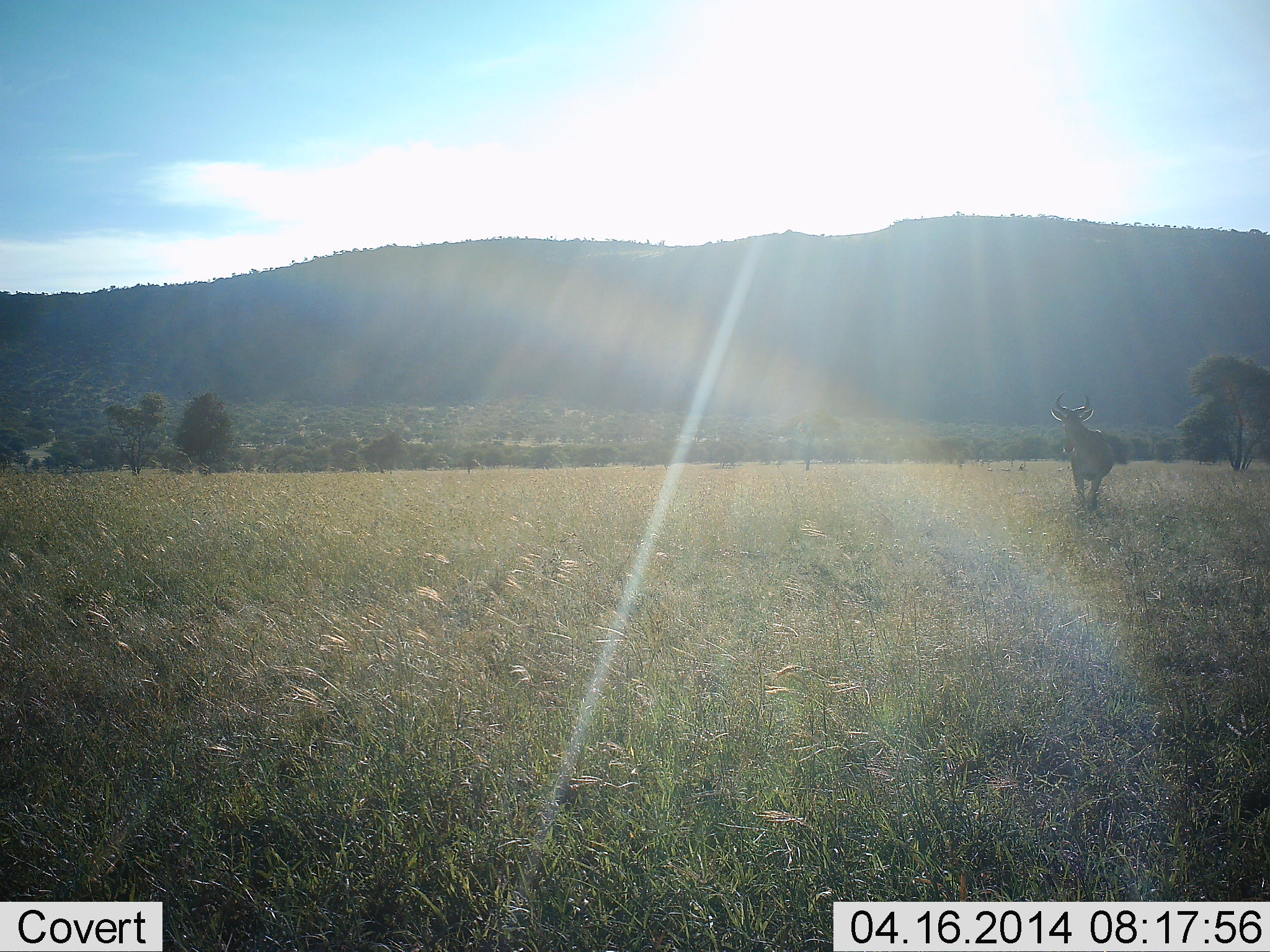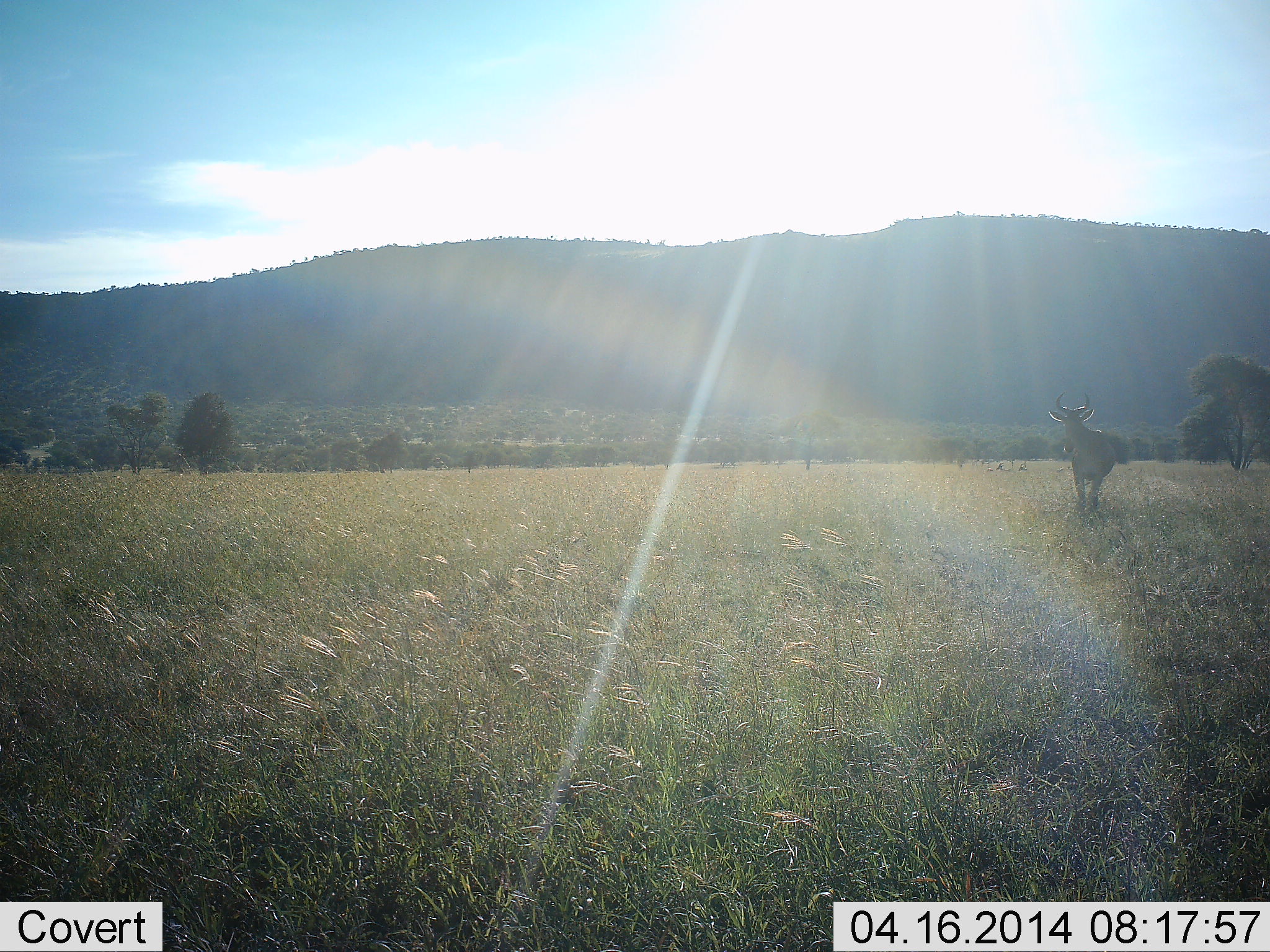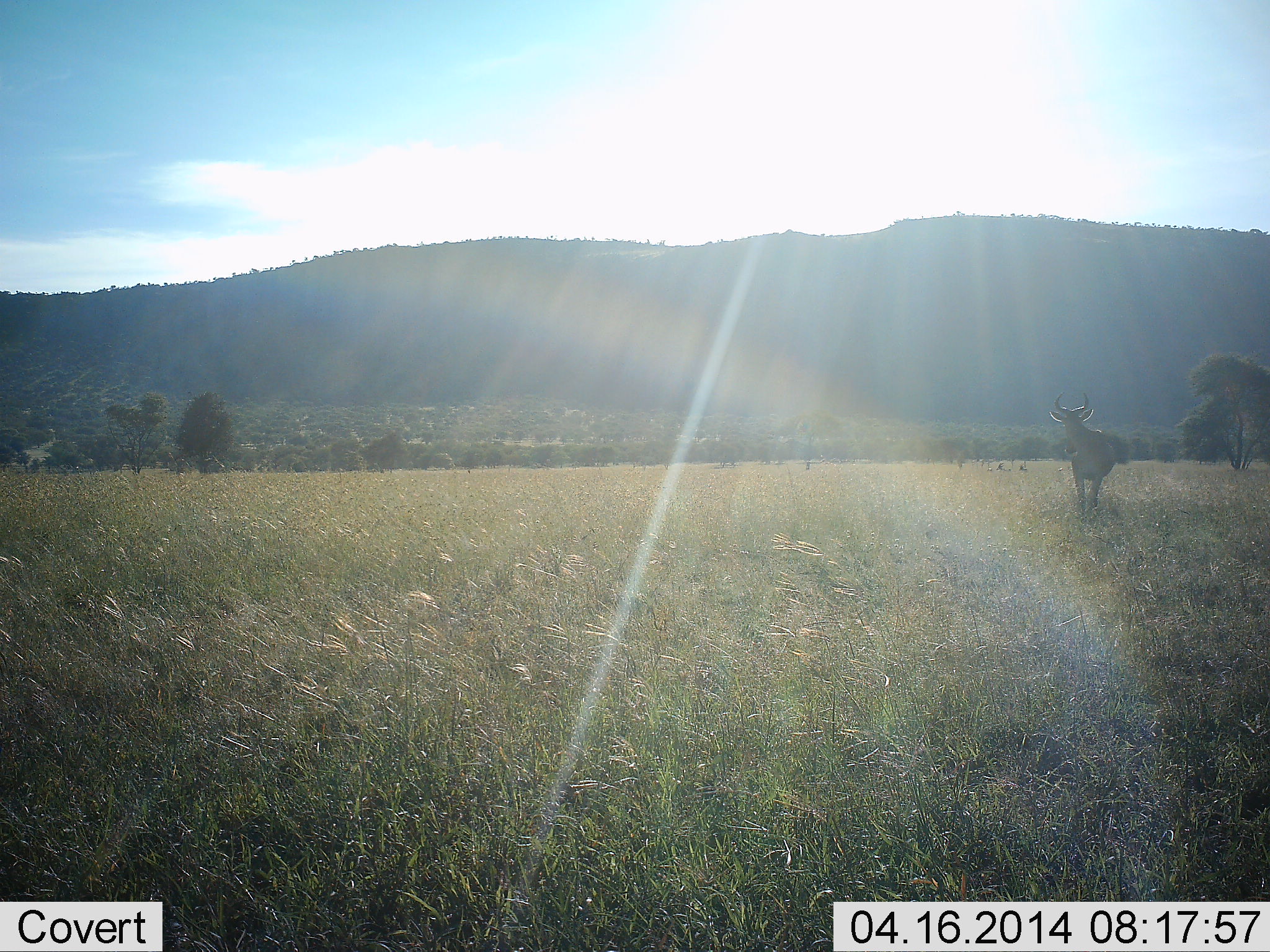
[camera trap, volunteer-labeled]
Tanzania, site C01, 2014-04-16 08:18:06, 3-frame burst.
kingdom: Animalia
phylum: Chordata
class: Mammalia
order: Artiodactyla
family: Bovidae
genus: Alcelaphus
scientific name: Alcelaphus buselaphus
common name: hartebeest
Hartebeest (Alcelaphus buselaphus), count 1. Behavior (volunteer vote fractions): standing 90%, resting 10%, moving 10%, interacting 0%. Young present (vote fraction): 0%. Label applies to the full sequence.